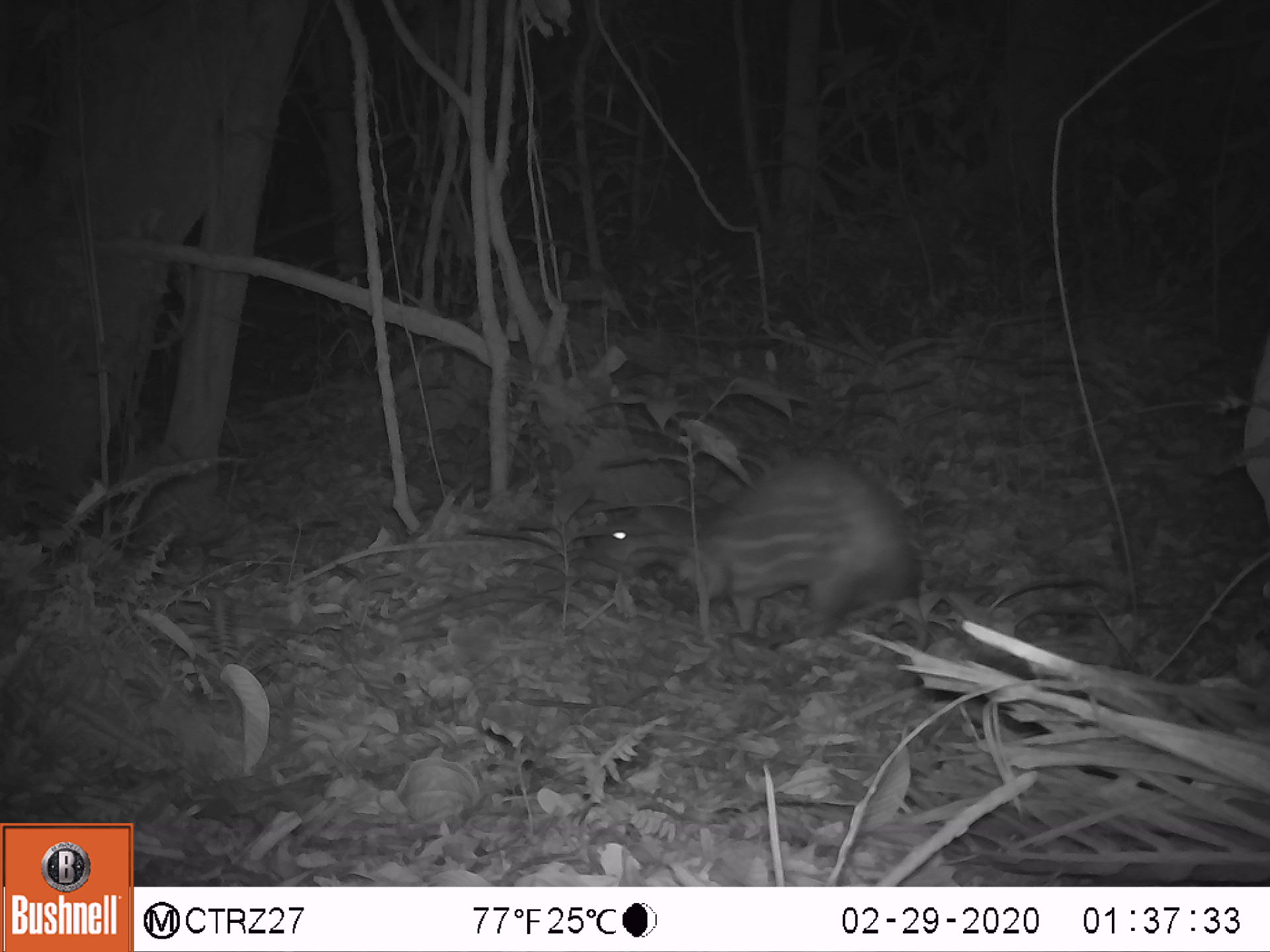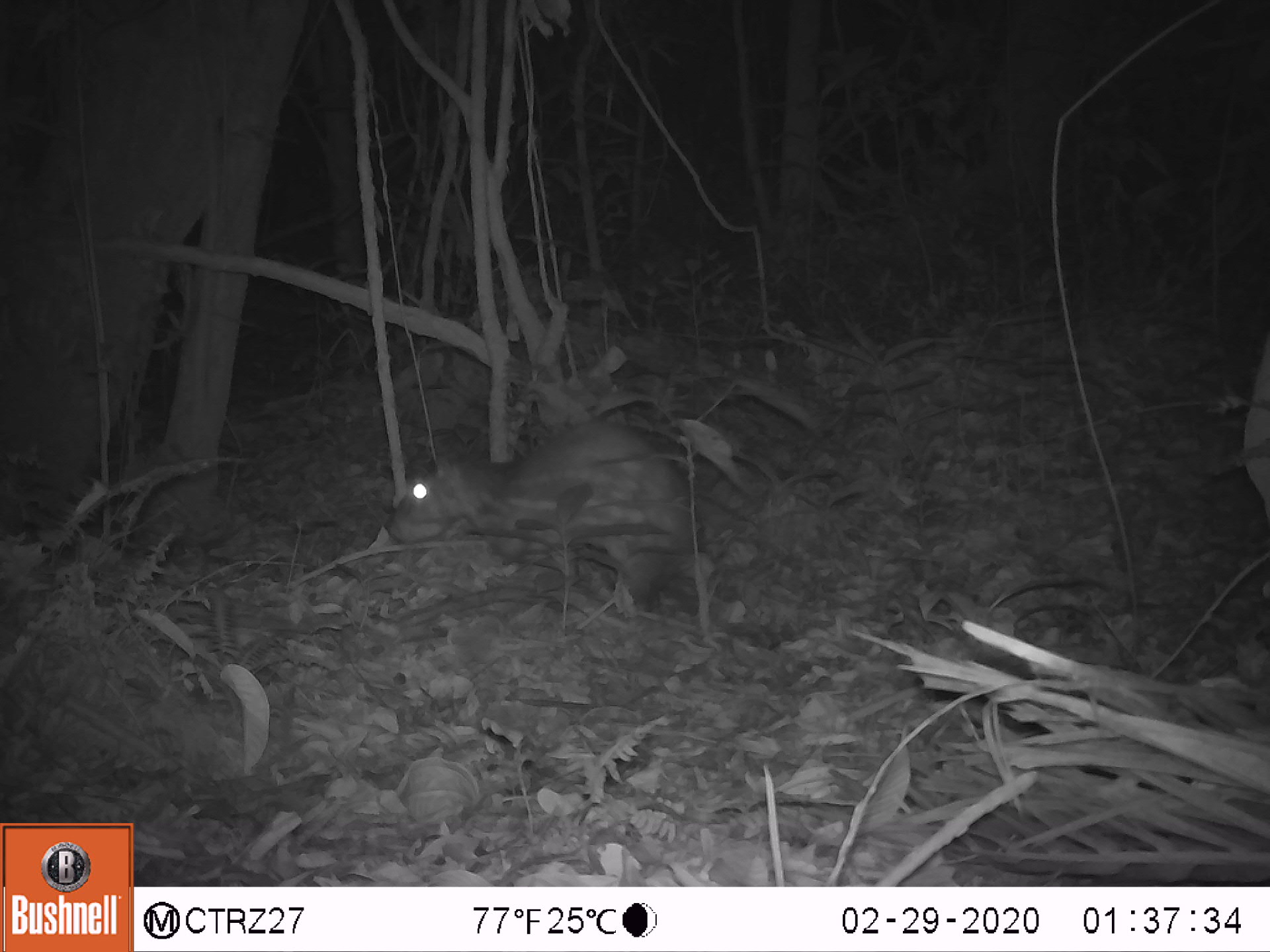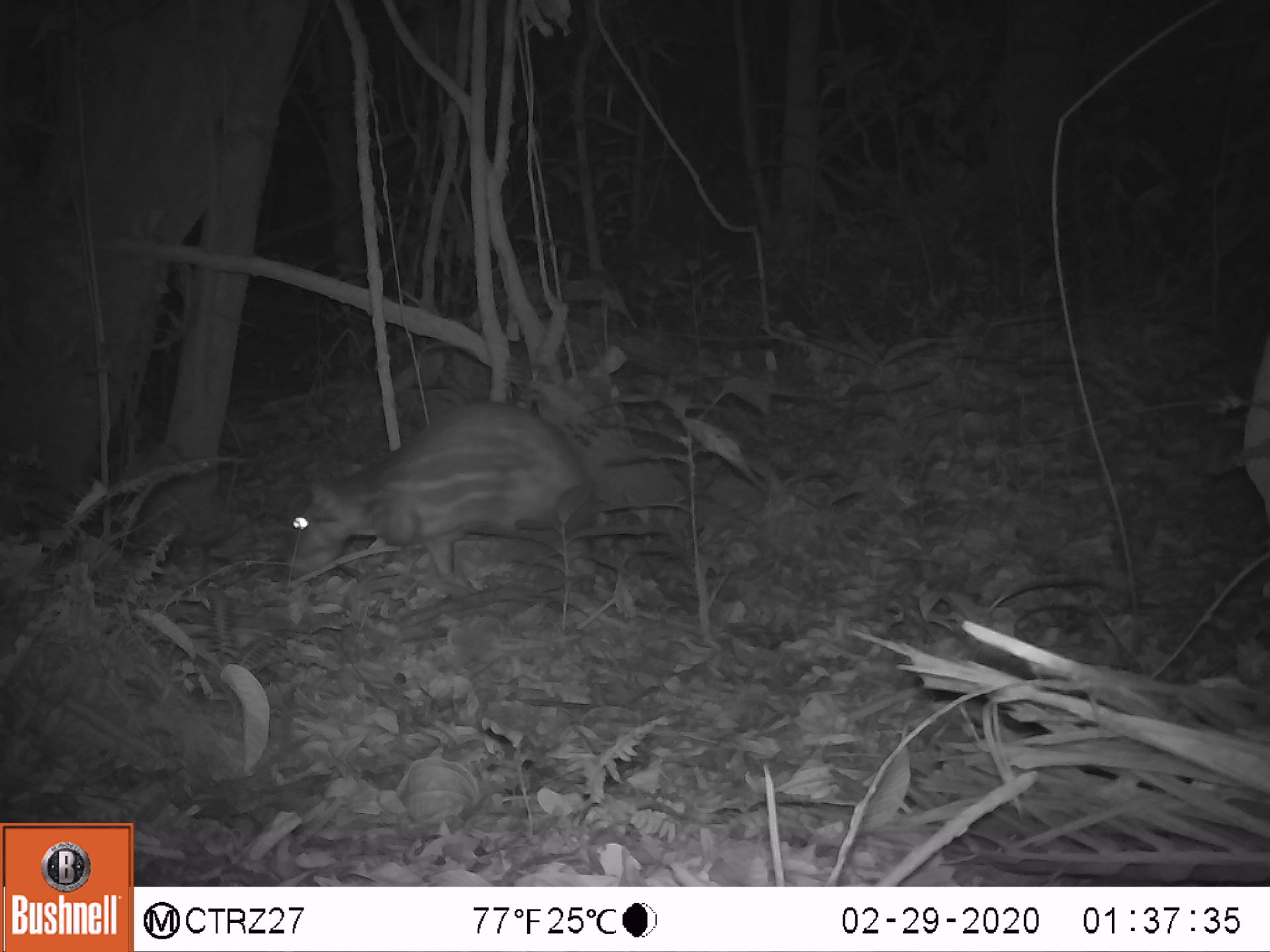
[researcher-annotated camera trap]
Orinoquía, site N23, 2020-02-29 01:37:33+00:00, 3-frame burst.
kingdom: Animalia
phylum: Chordata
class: Mammalia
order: Rodentia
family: Cuniculidae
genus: Cuniculus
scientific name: Cuniculus paca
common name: spotted paca